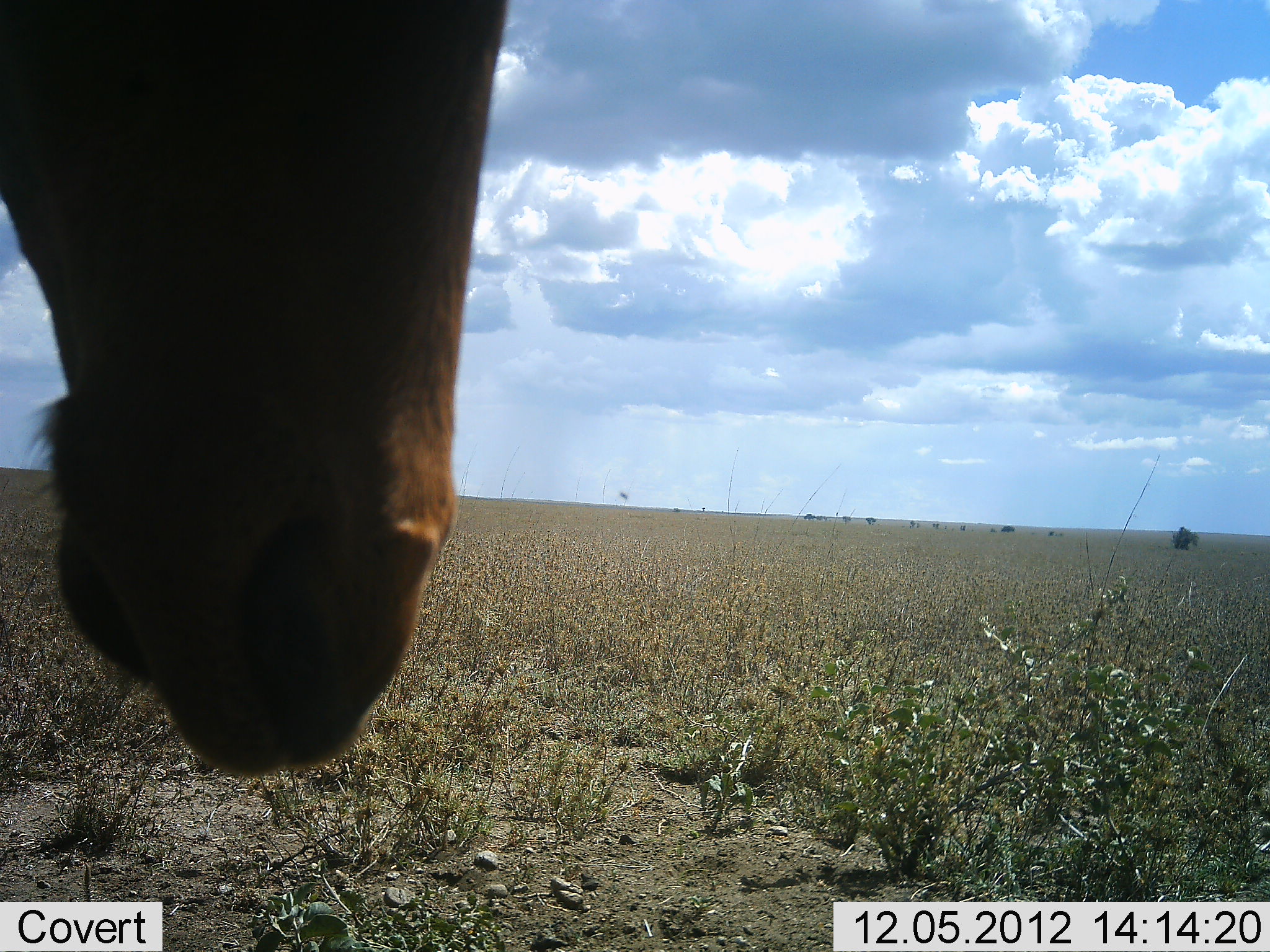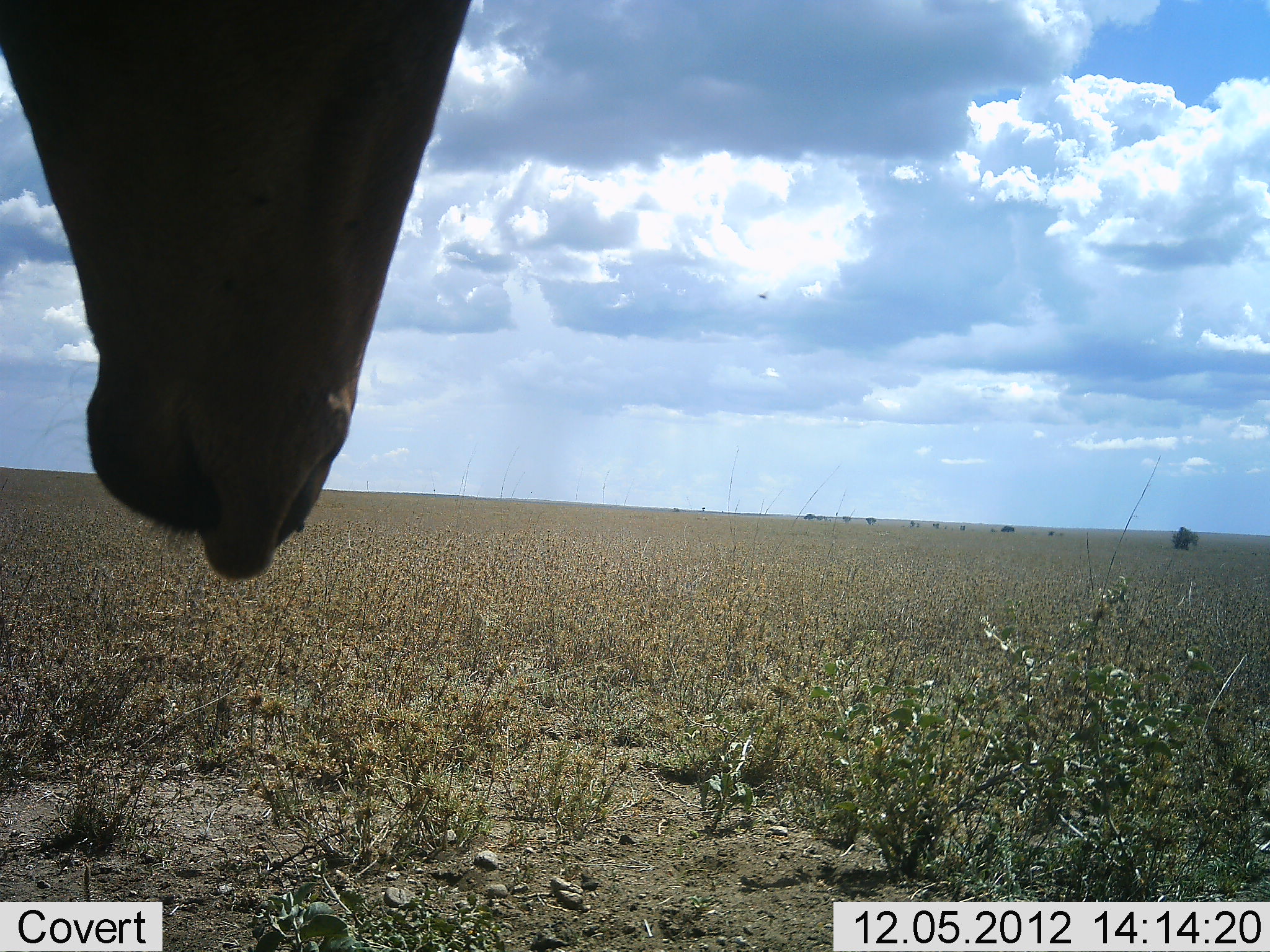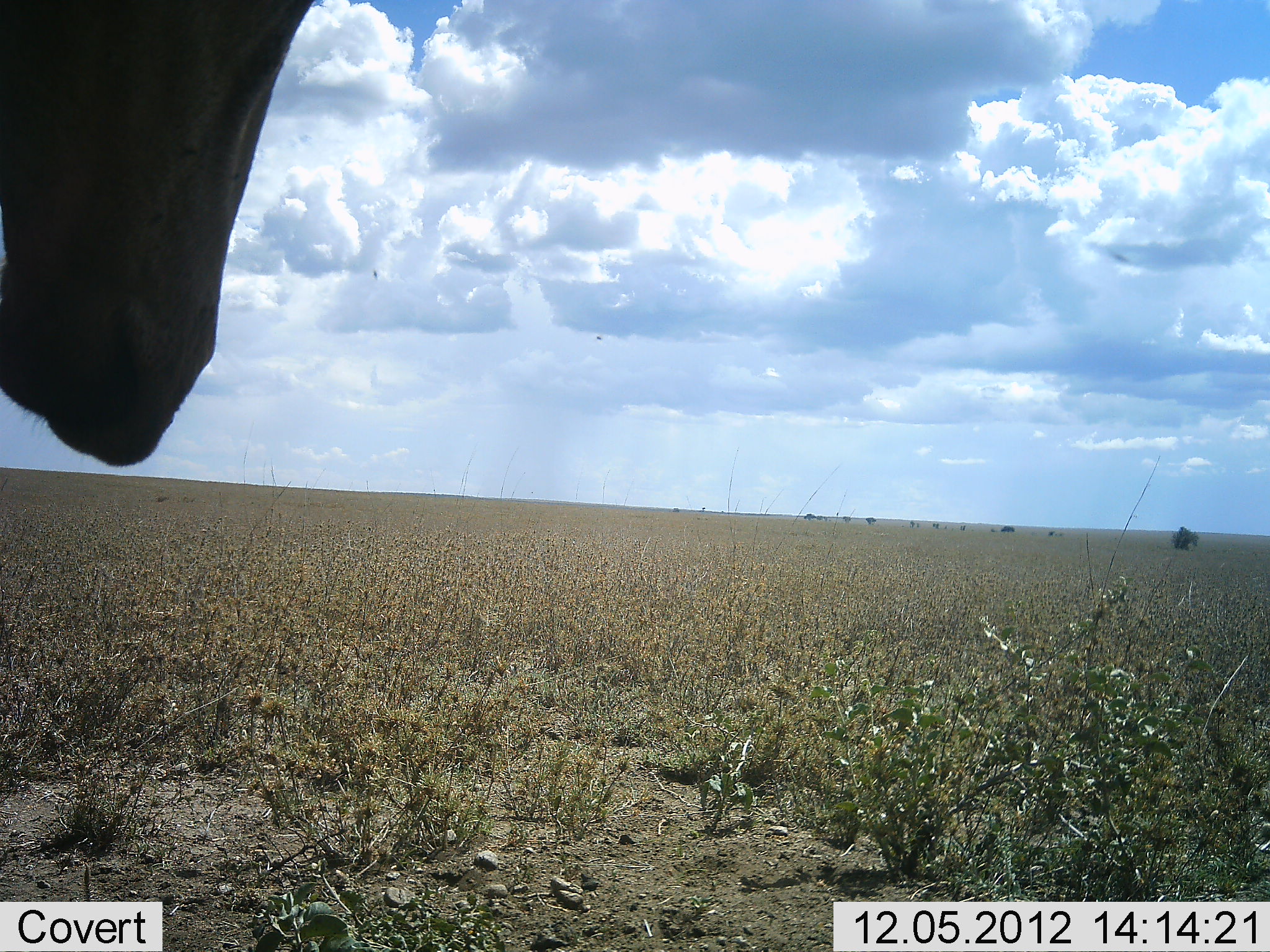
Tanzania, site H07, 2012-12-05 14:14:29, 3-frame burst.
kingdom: Animalia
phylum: Chordata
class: Mammalia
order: Artiodactyla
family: Bovidae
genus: Alcelaphus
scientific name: Alcelaphus buselaphus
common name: hartebeest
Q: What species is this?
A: Hartebeest (Alcelaphus buselaphus).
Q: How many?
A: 1.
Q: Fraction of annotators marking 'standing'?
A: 100%.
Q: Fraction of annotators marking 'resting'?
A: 0%.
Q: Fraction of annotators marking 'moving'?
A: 20%.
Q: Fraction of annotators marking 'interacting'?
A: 0%.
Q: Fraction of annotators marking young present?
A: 0%.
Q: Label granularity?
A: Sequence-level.